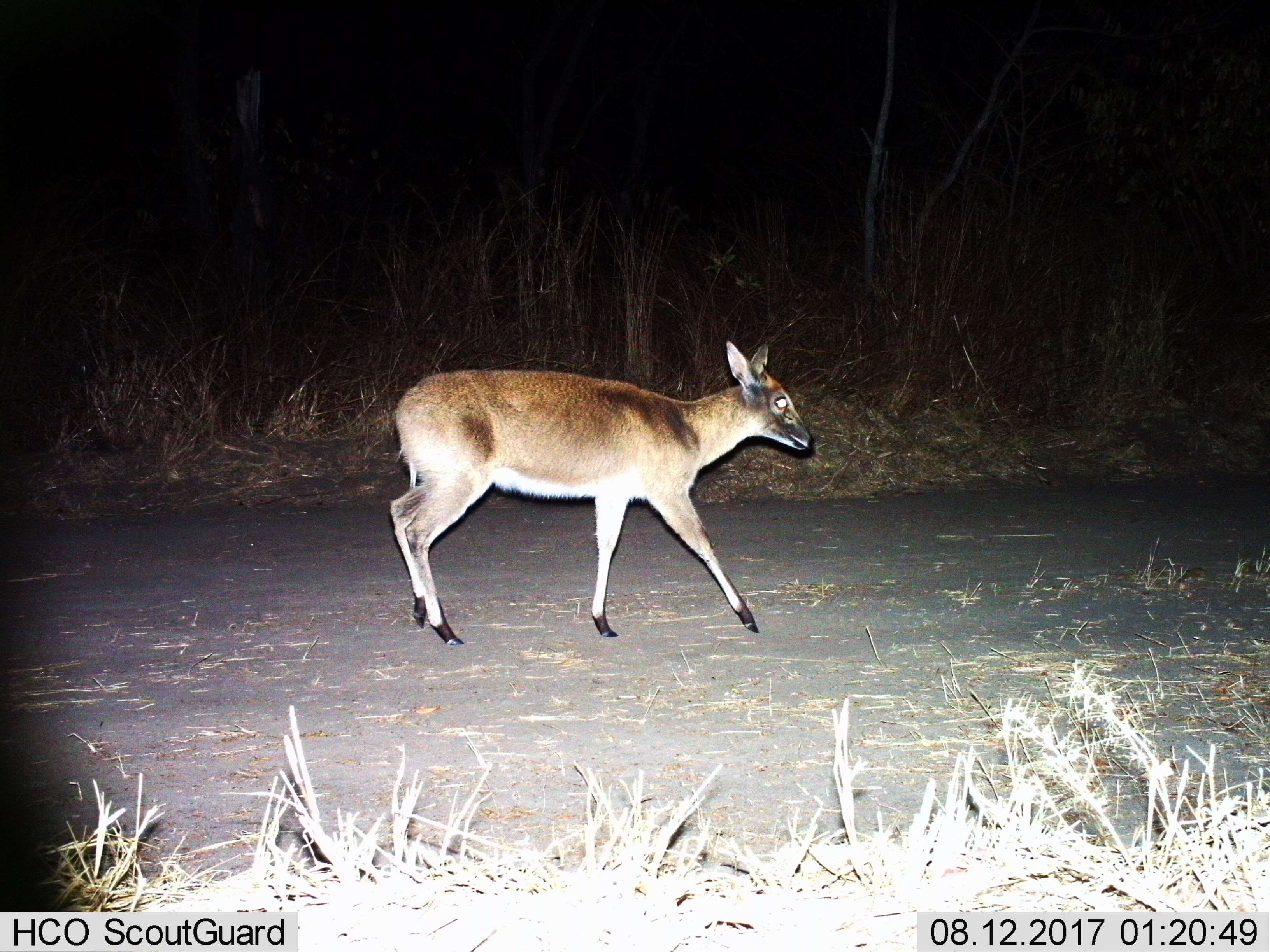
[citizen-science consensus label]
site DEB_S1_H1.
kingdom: Animalia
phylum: Chordata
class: Mammalia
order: Artiodactyla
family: Bovidae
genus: Sylvicapra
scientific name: Sylvicapra grimmia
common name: common duiker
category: duikercommongrey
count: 1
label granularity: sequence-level